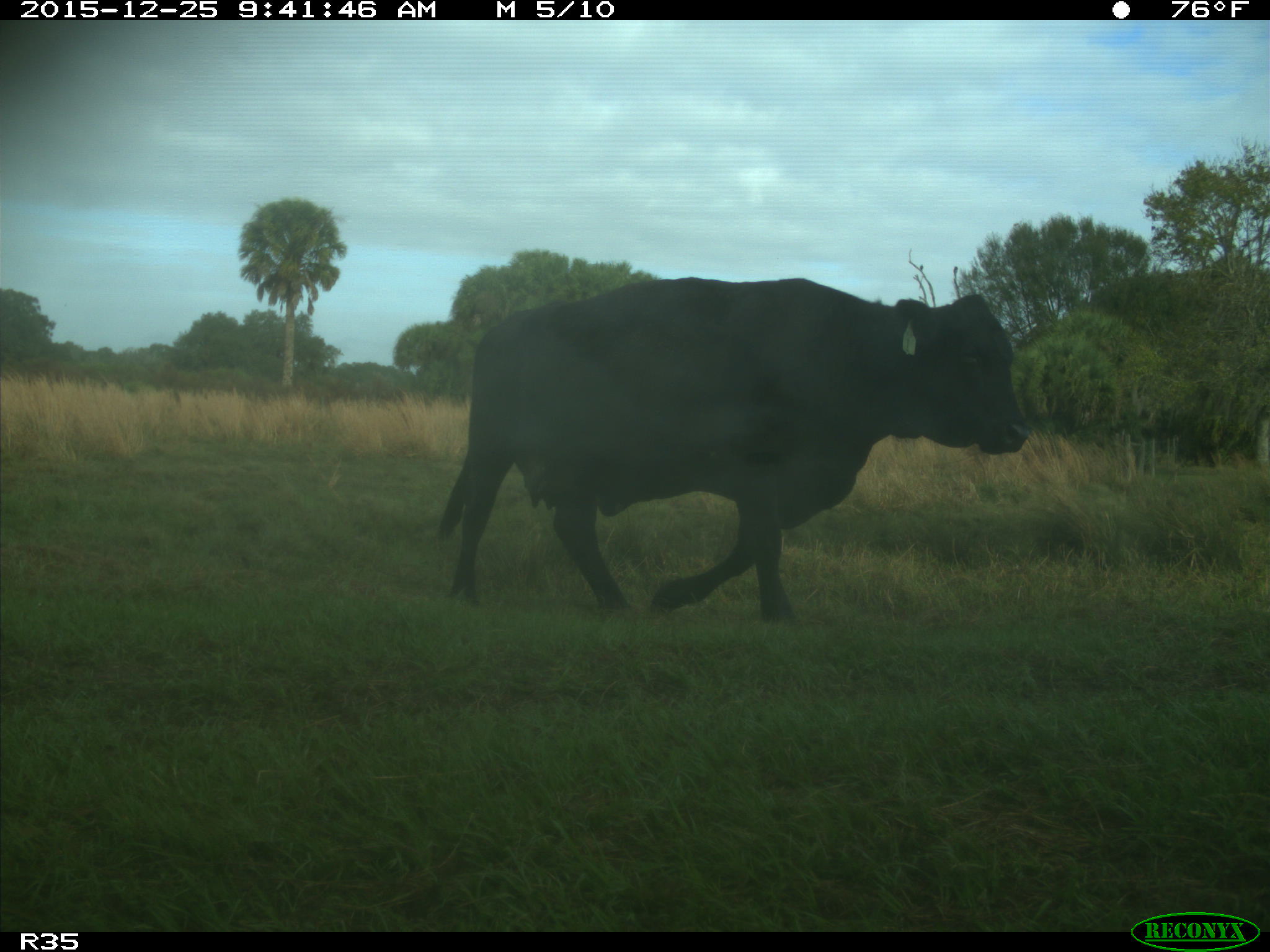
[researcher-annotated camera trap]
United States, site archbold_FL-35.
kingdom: Animalia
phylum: Chordata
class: Mammalia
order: Artiodactyla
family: Bovidae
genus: Bos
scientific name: Bos taurus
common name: domestic cow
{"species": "Bos taurus (domestic cow)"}